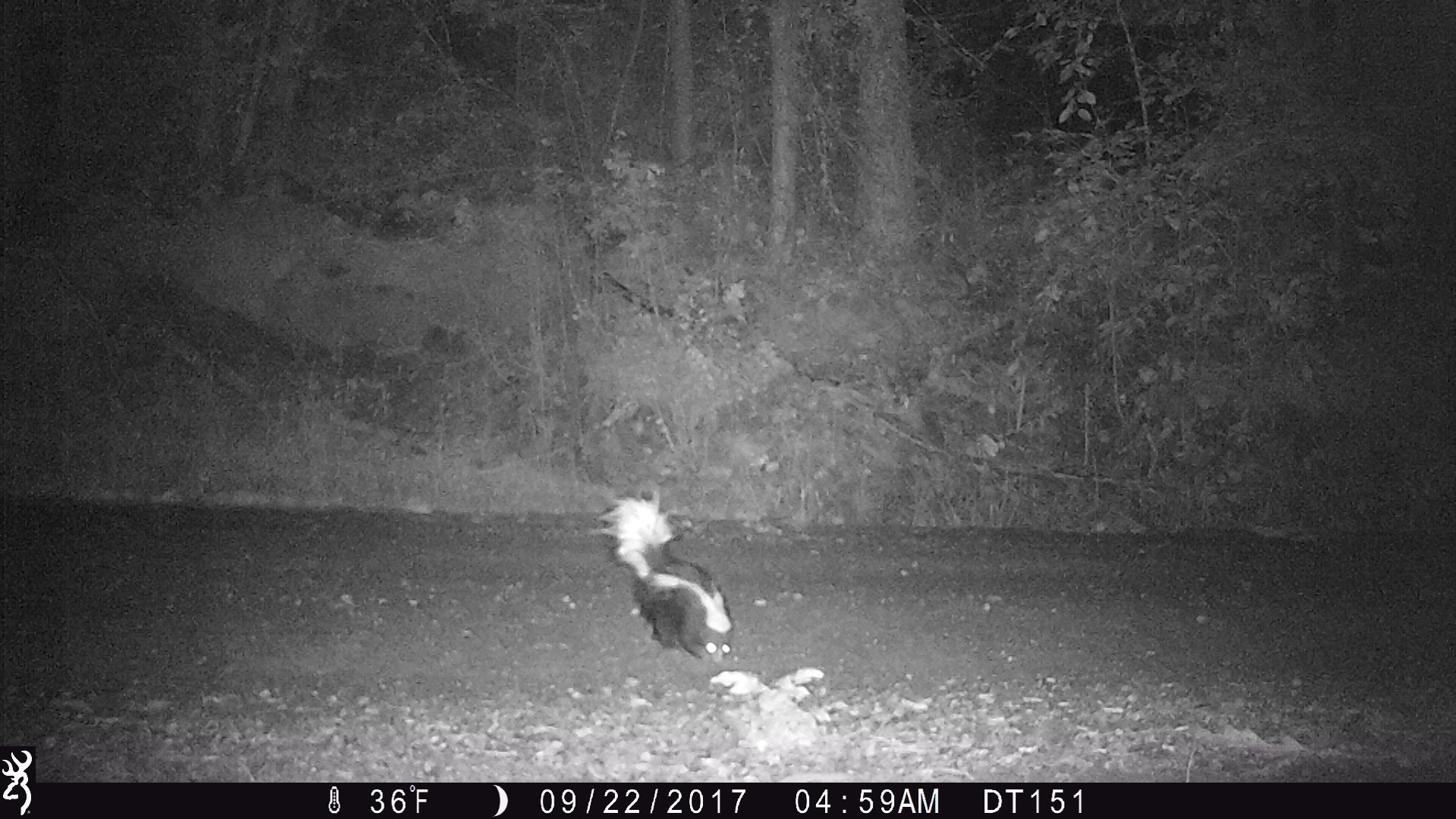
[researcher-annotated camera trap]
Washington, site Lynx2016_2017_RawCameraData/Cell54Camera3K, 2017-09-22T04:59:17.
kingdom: Animalia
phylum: Chordata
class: Mammalia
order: Carnivora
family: Mephitidae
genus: Mephitis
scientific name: Mephitis mephitis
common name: striped skunk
Mephitis mephitis (striped skunk). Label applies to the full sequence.